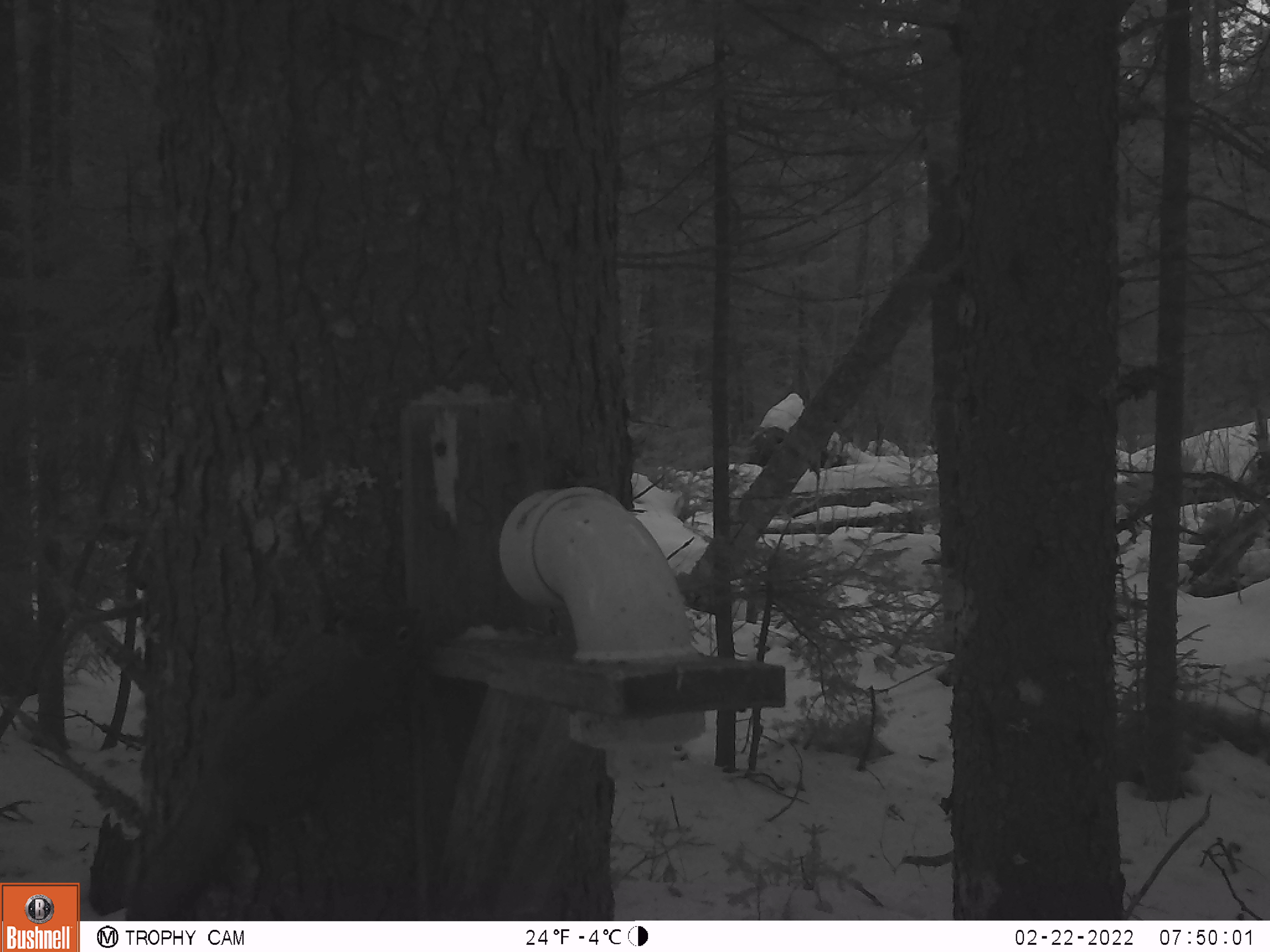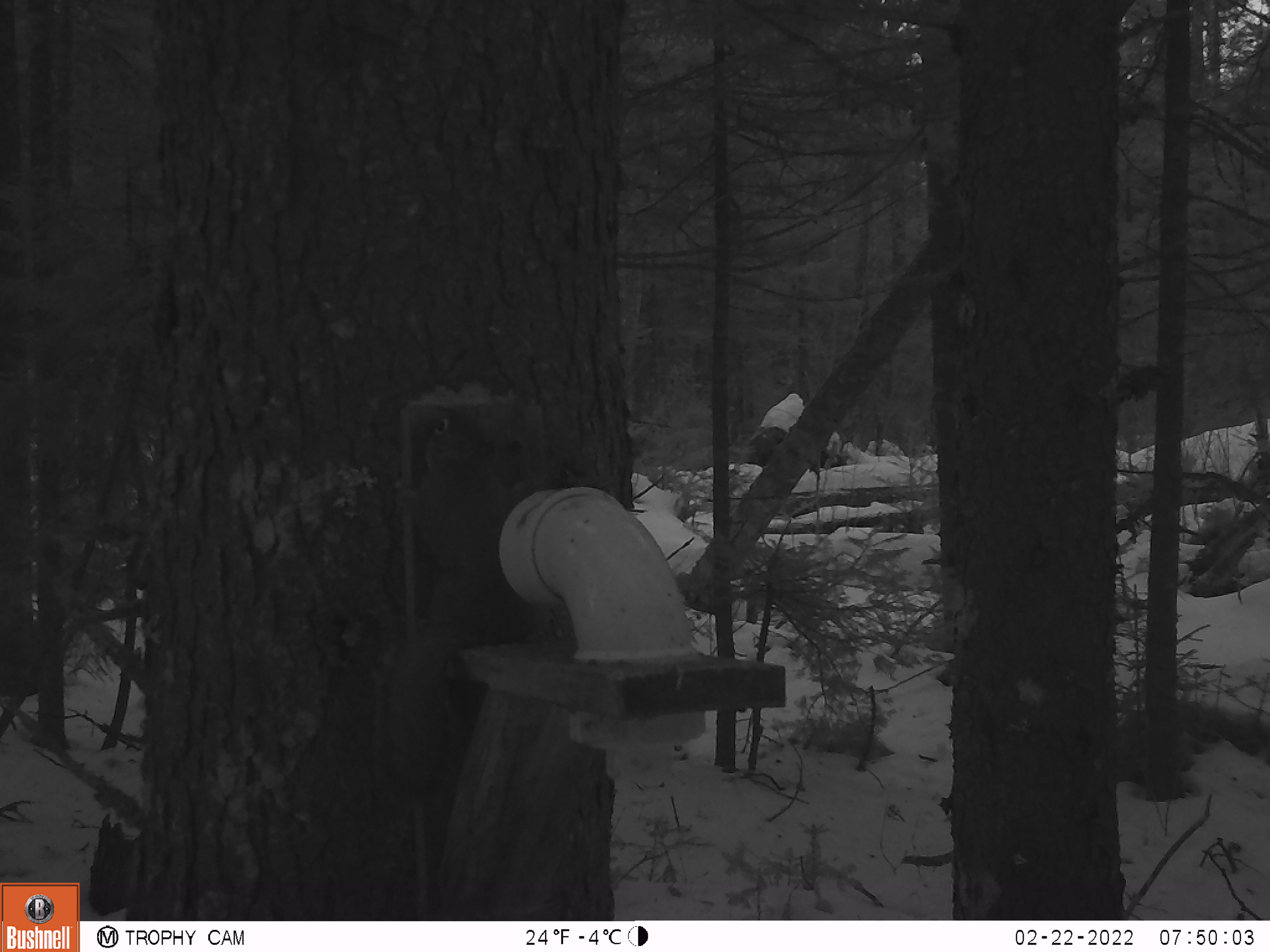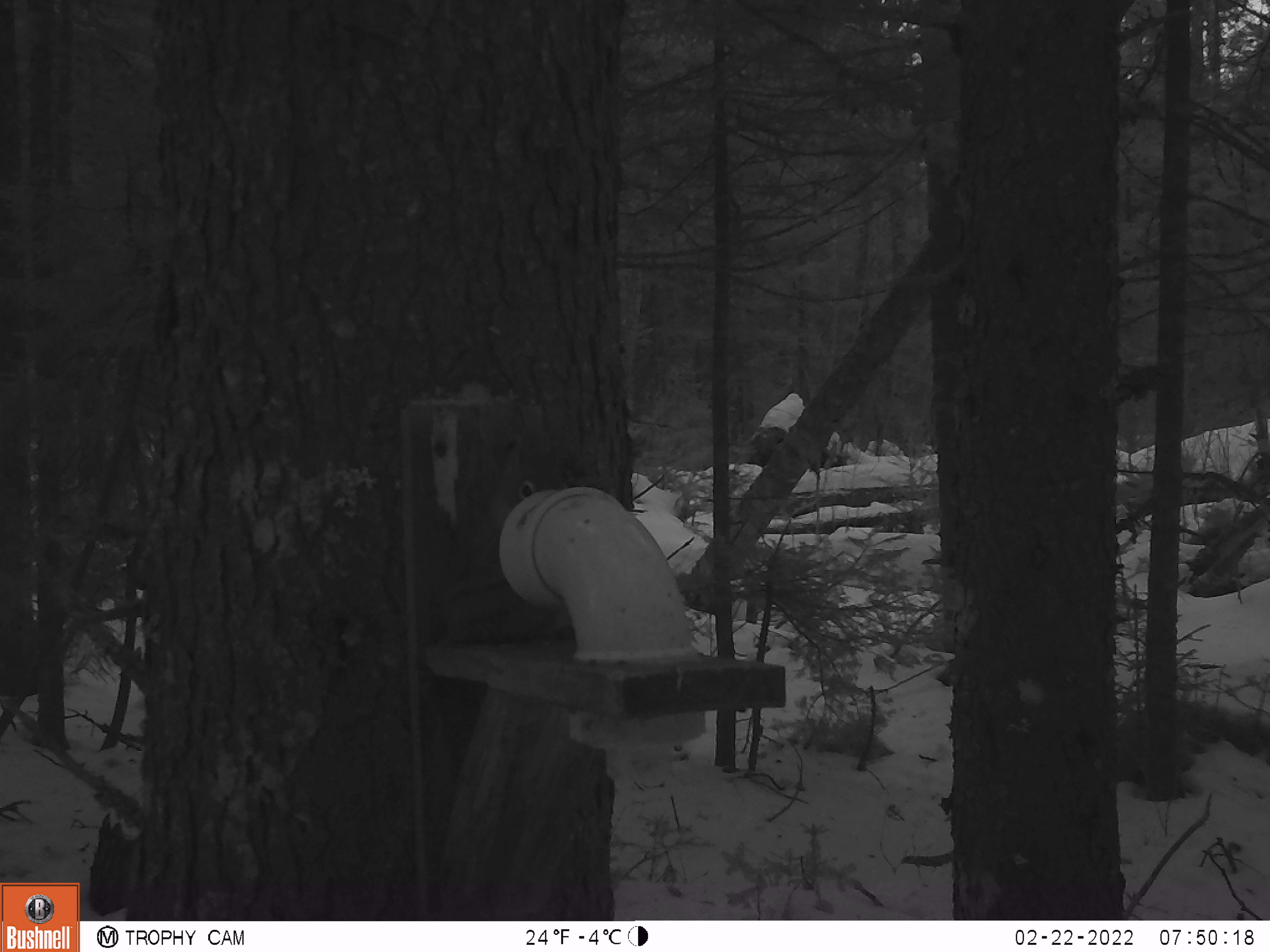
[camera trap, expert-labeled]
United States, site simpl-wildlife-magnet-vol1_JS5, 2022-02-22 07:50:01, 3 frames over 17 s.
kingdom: Animalia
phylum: Chordata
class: Mammalia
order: Rodentia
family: Sciuridae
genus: Tamiasciurus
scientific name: Tamiasciurus hudsonicus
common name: red squirrel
Red squirrel (Tamiasciurus hudsonicus).